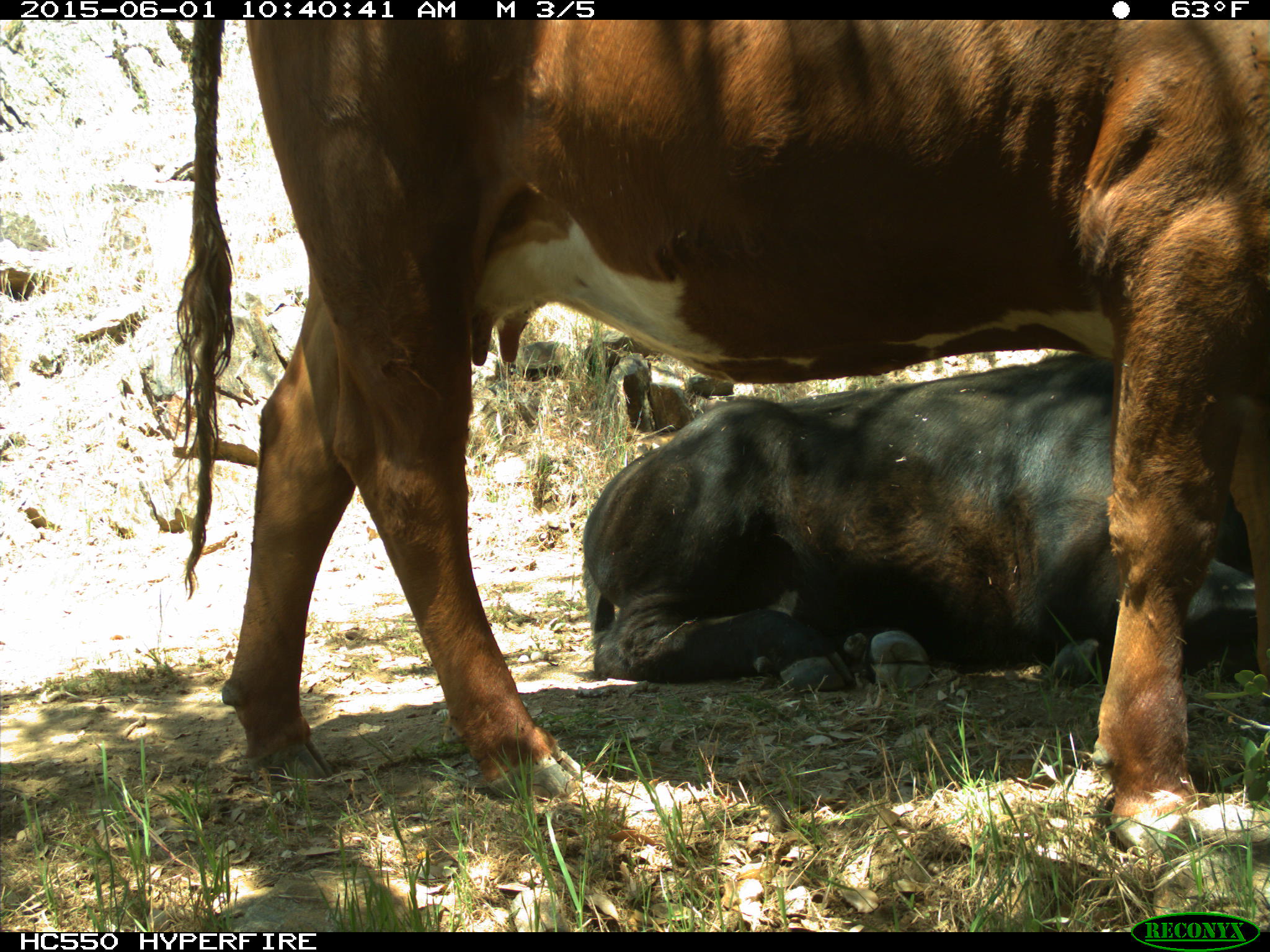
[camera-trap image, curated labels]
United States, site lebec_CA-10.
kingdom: Animalia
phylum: Chordata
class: Mammalia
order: Artiodactyla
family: Bovidae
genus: Bos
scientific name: Bos taurus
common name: domestic cow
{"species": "Bos taurus (domestic cow)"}